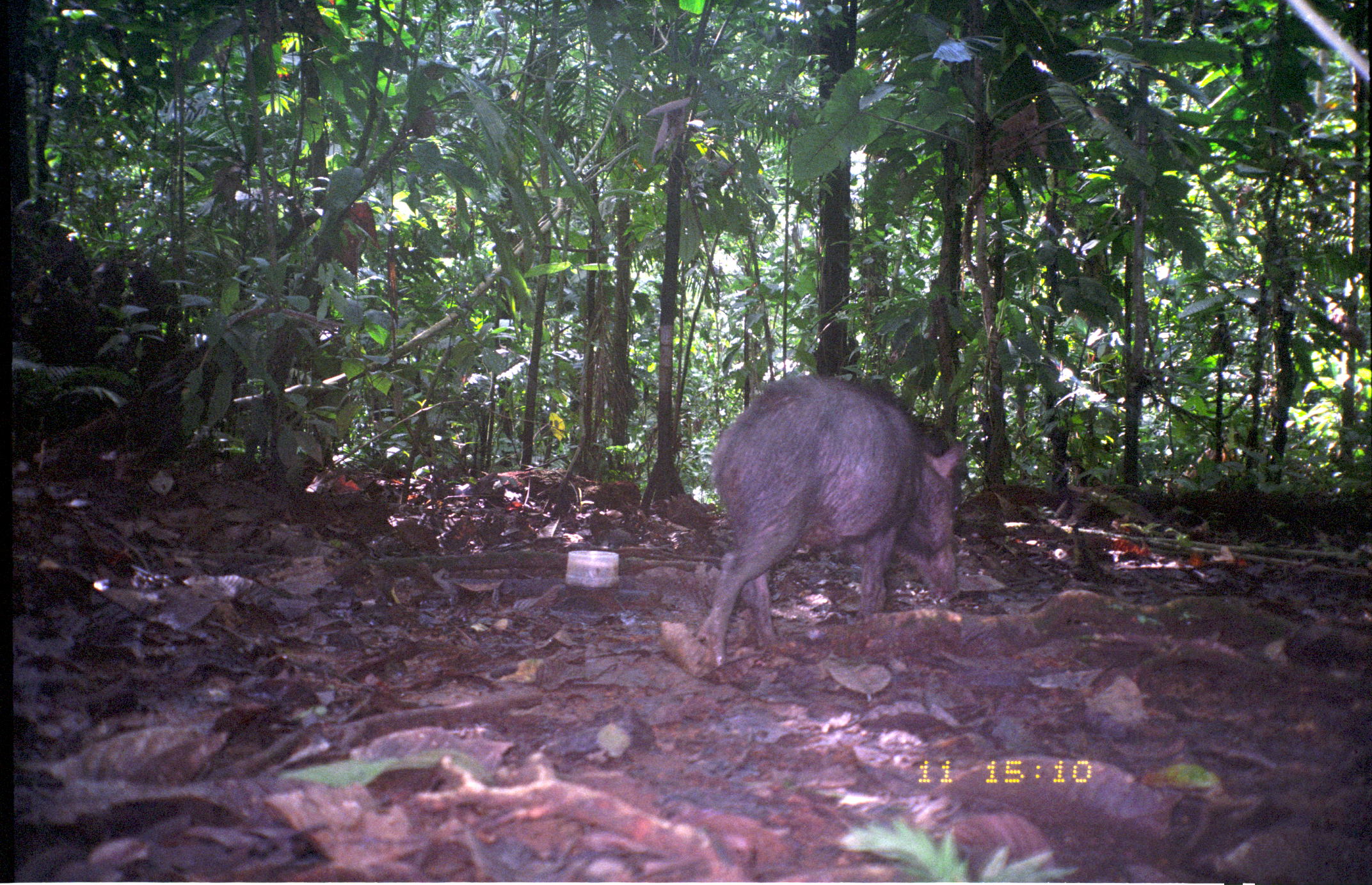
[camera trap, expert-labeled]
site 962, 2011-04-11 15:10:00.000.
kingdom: Animalia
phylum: Chordata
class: Mammalia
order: Artiodactyla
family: Tayassuidae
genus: Tayassu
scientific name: Tayassu pecari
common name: white-lipped peccary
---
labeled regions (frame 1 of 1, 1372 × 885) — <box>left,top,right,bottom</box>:
tayassu pecari: <box>693,375,964,669</box>